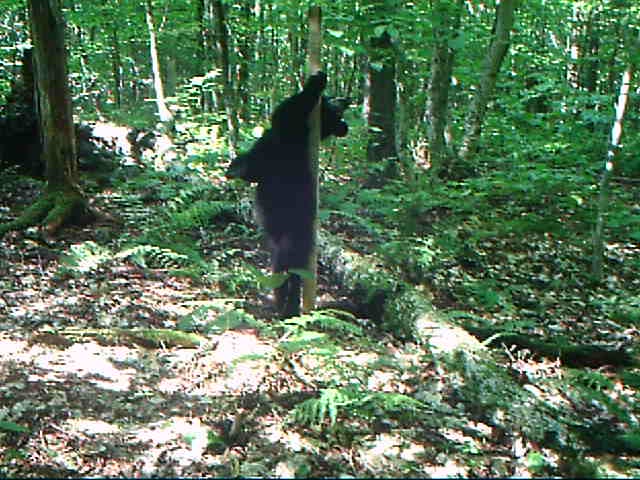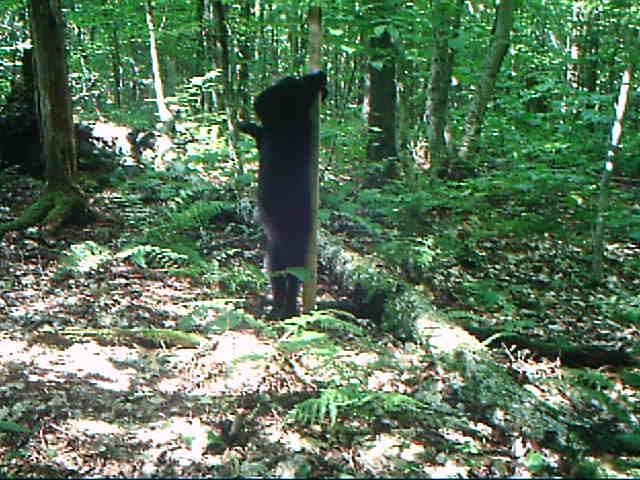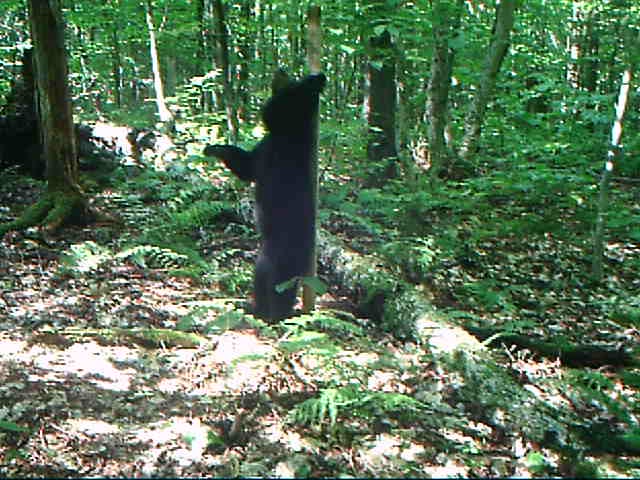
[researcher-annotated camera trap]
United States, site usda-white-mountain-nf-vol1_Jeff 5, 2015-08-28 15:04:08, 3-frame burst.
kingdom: Animalia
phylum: Chordata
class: Mammalia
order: Carnivora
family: Ursidae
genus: Ursus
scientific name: Ursus americanus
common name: black bear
Black bear (Ursus americanus).